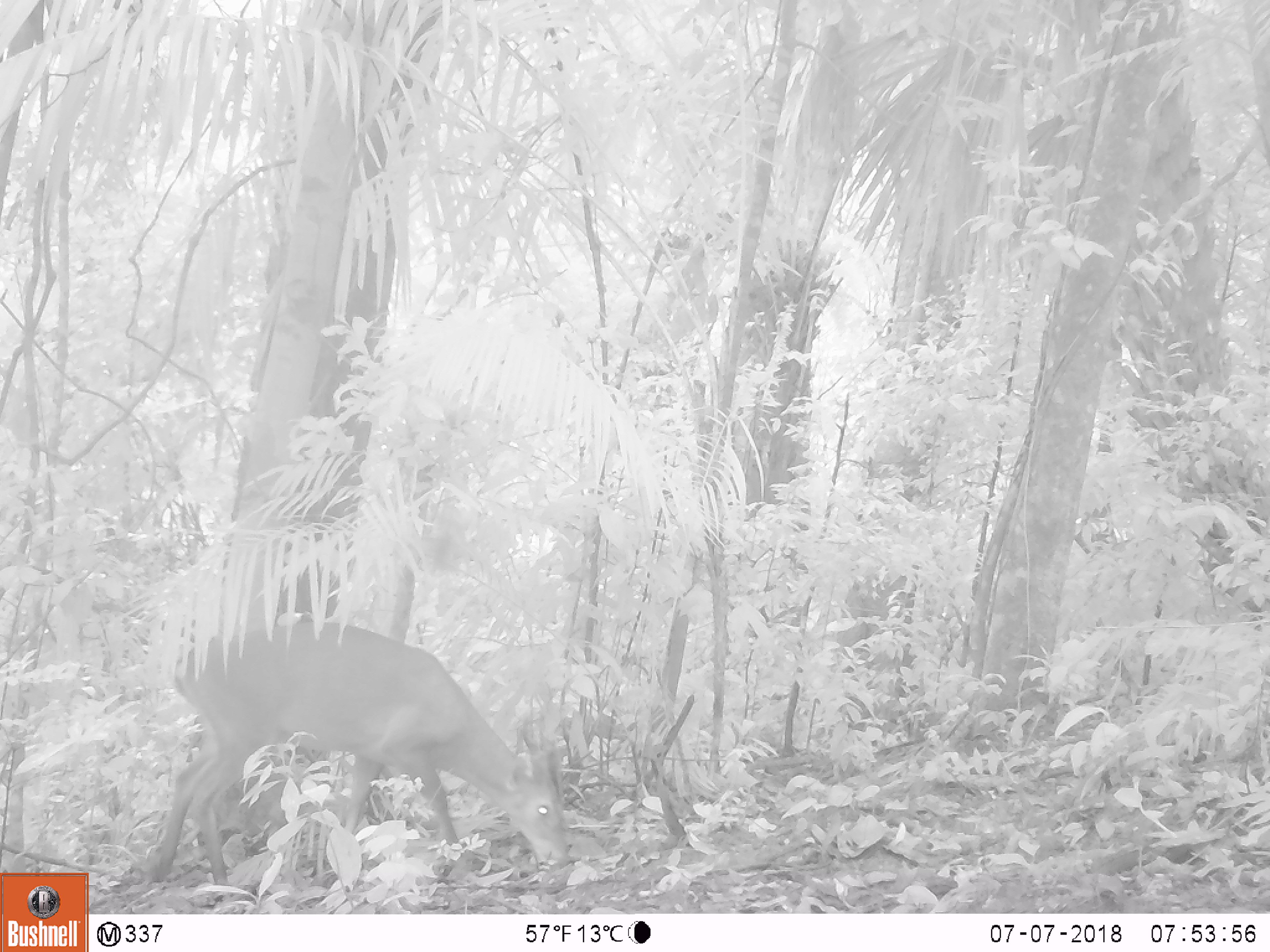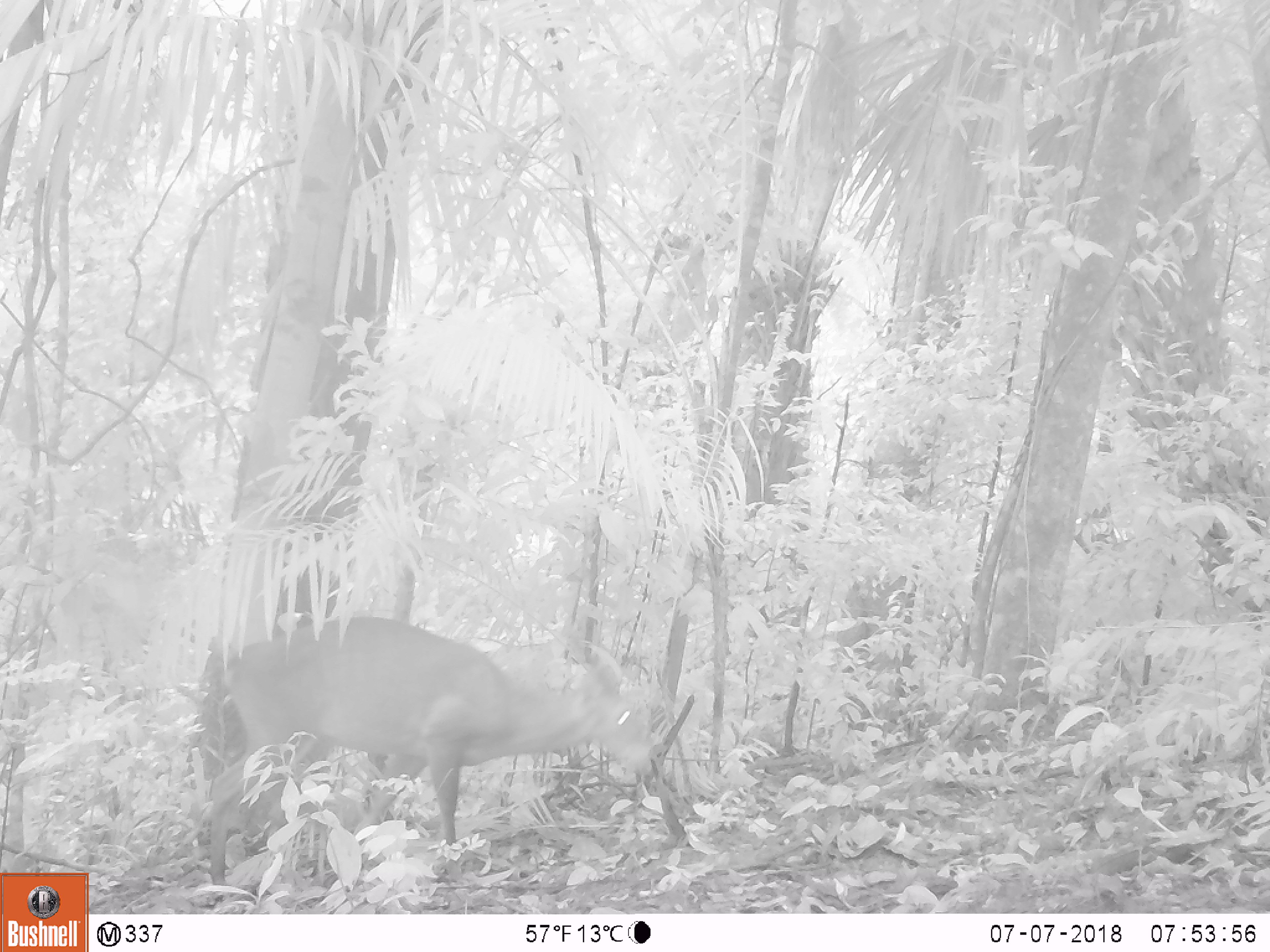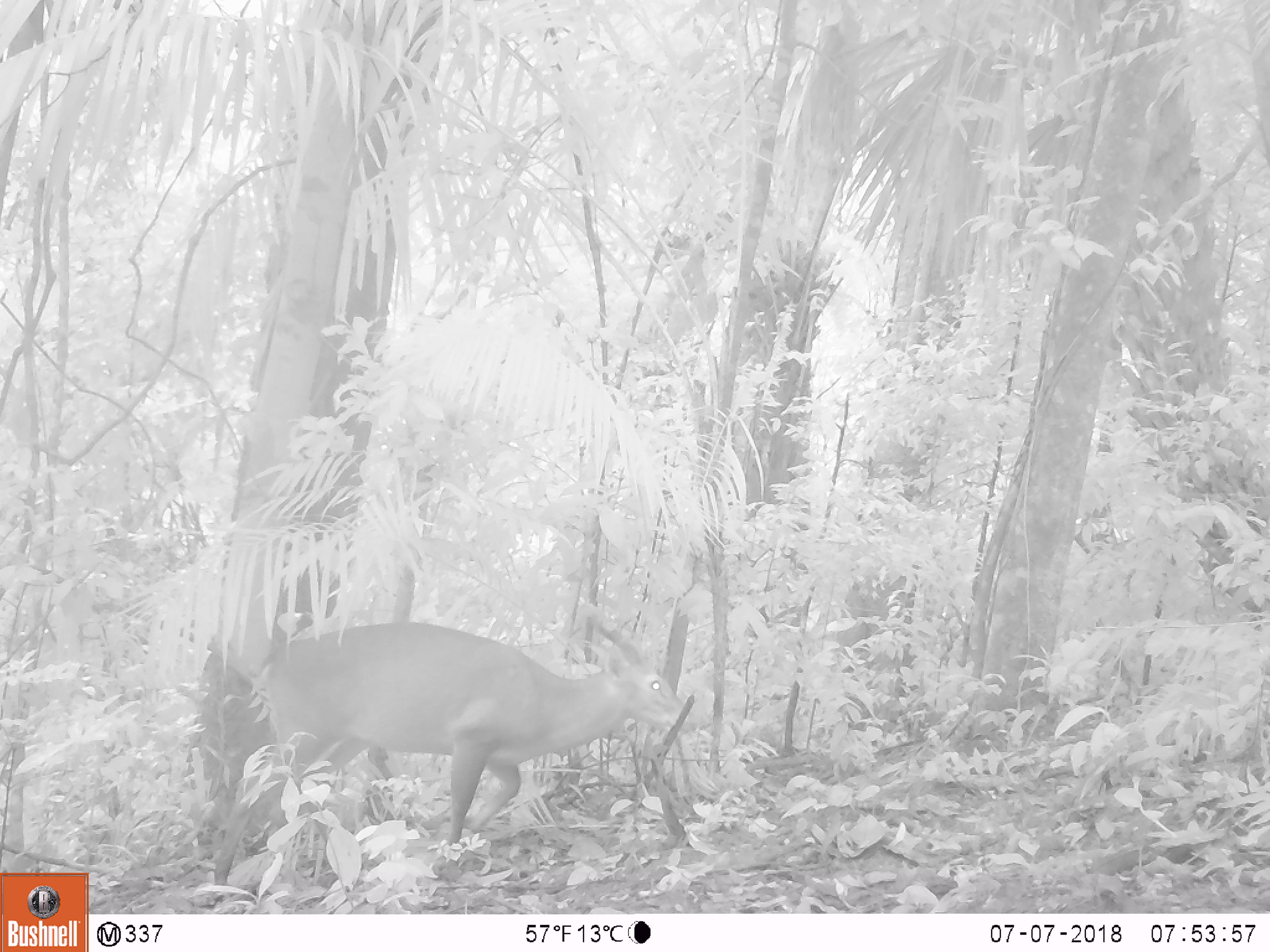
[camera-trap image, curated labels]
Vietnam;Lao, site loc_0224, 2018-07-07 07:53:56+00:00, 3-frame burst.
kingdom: Animalia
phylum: Chordata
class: Mammalia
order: Artiodactyla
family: Cervidae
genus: Muntiacus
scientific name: Muntiacus vuquangensis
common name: large-antlered muntjac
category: large antlered muntjac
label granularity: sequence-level